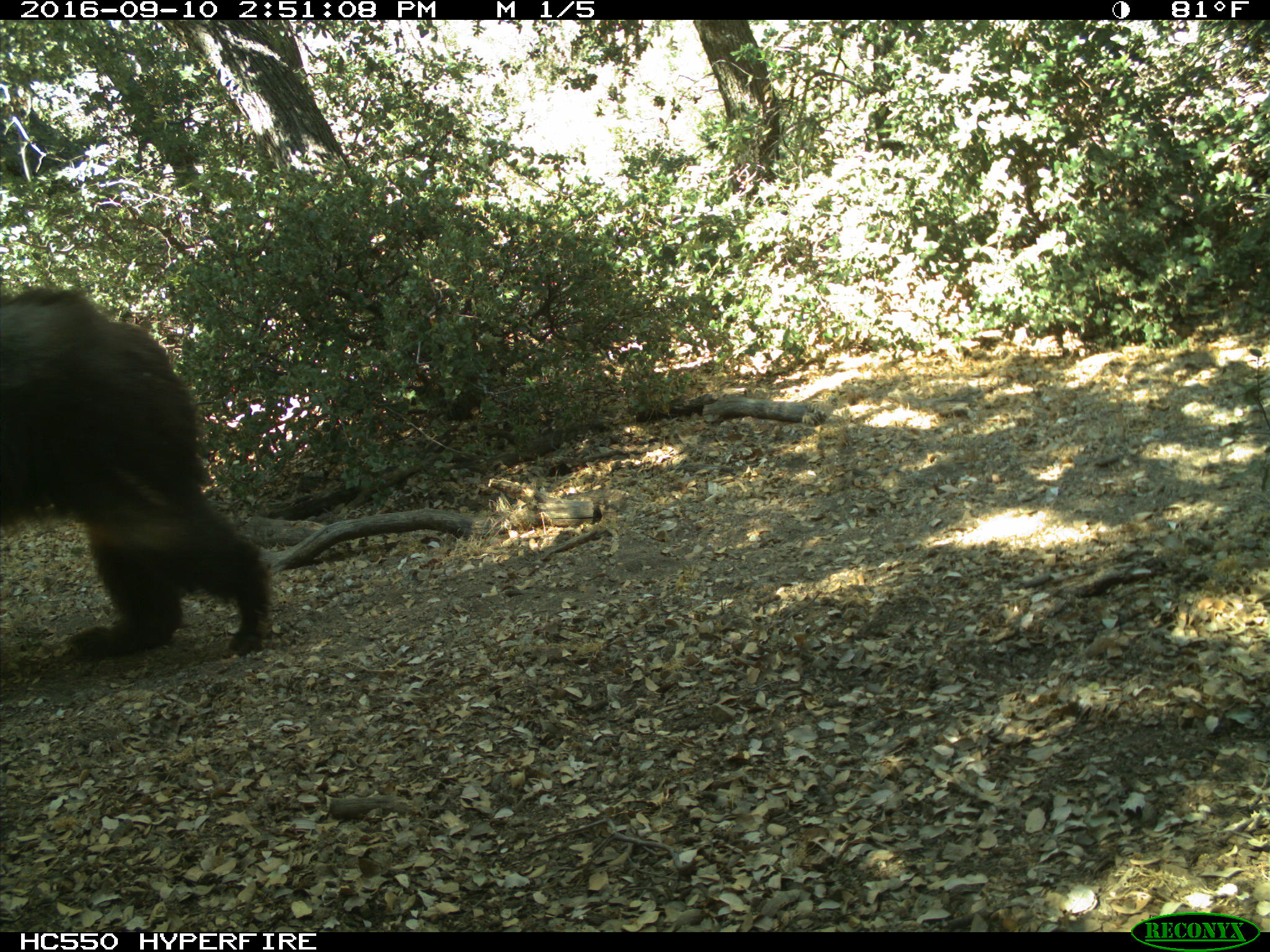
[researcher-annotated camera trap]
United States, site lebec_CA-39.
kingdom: Animalia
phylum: Chordata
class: Mammalia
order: Carnivora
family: Ursidae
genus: Ursus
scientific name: Ursus americanus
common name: american black bear